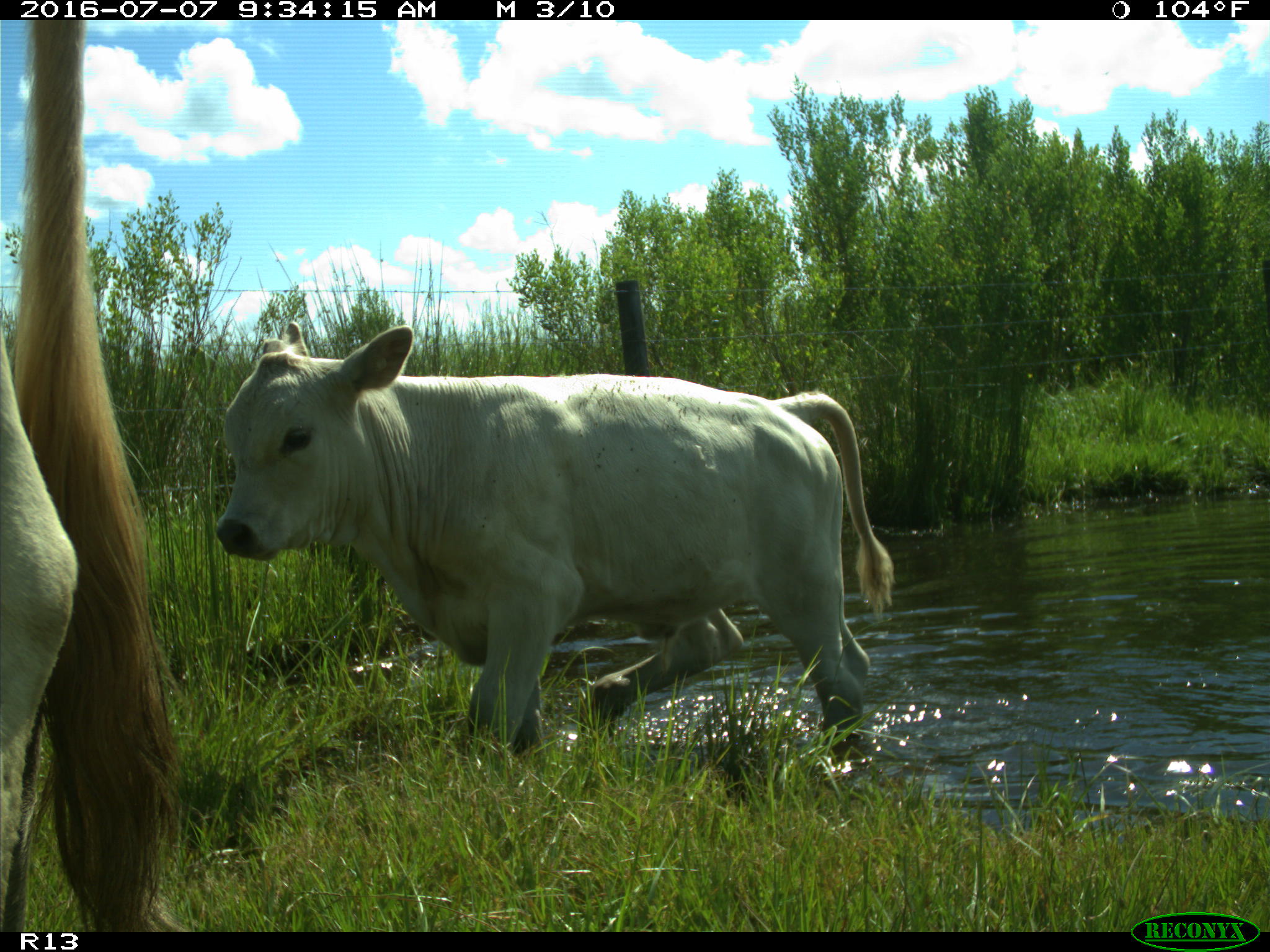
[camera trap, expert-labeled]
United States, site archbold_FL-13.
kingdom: Animalia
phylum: Chordata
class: Mammalia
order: Artiodactyla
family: Bovidae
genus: Bos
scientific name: Bos taurus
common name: domestic cow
Bos taurus (domestic cow).